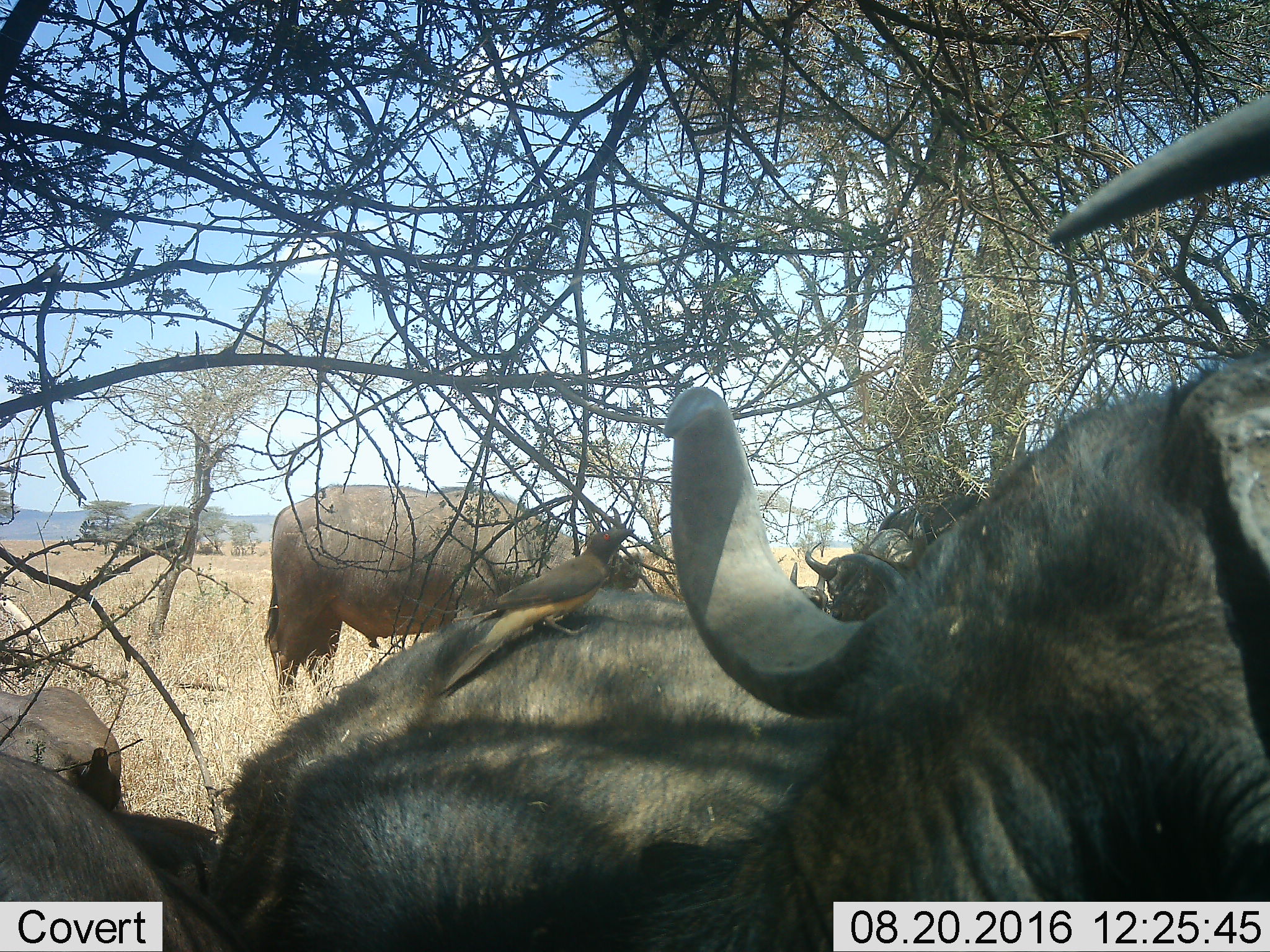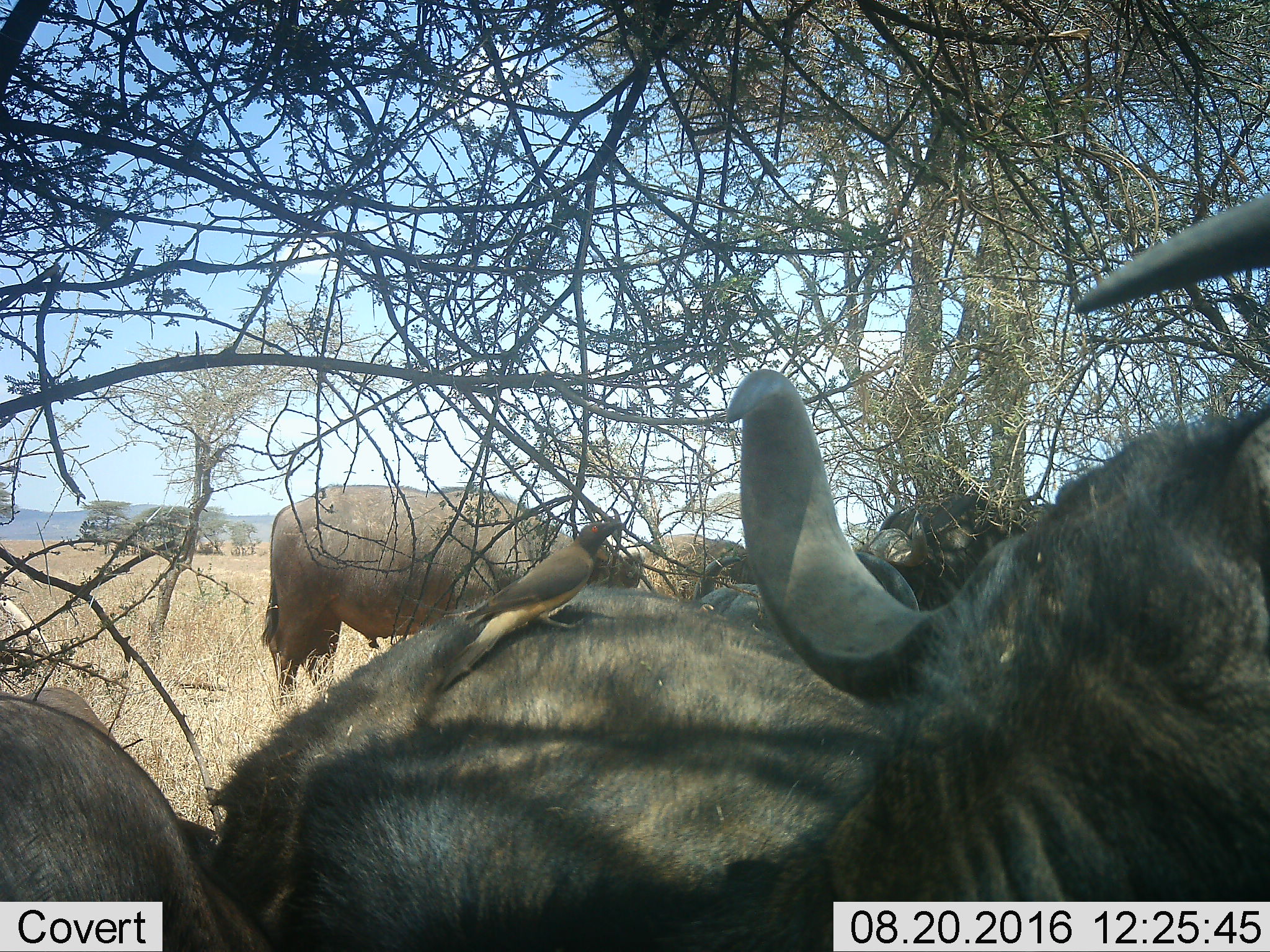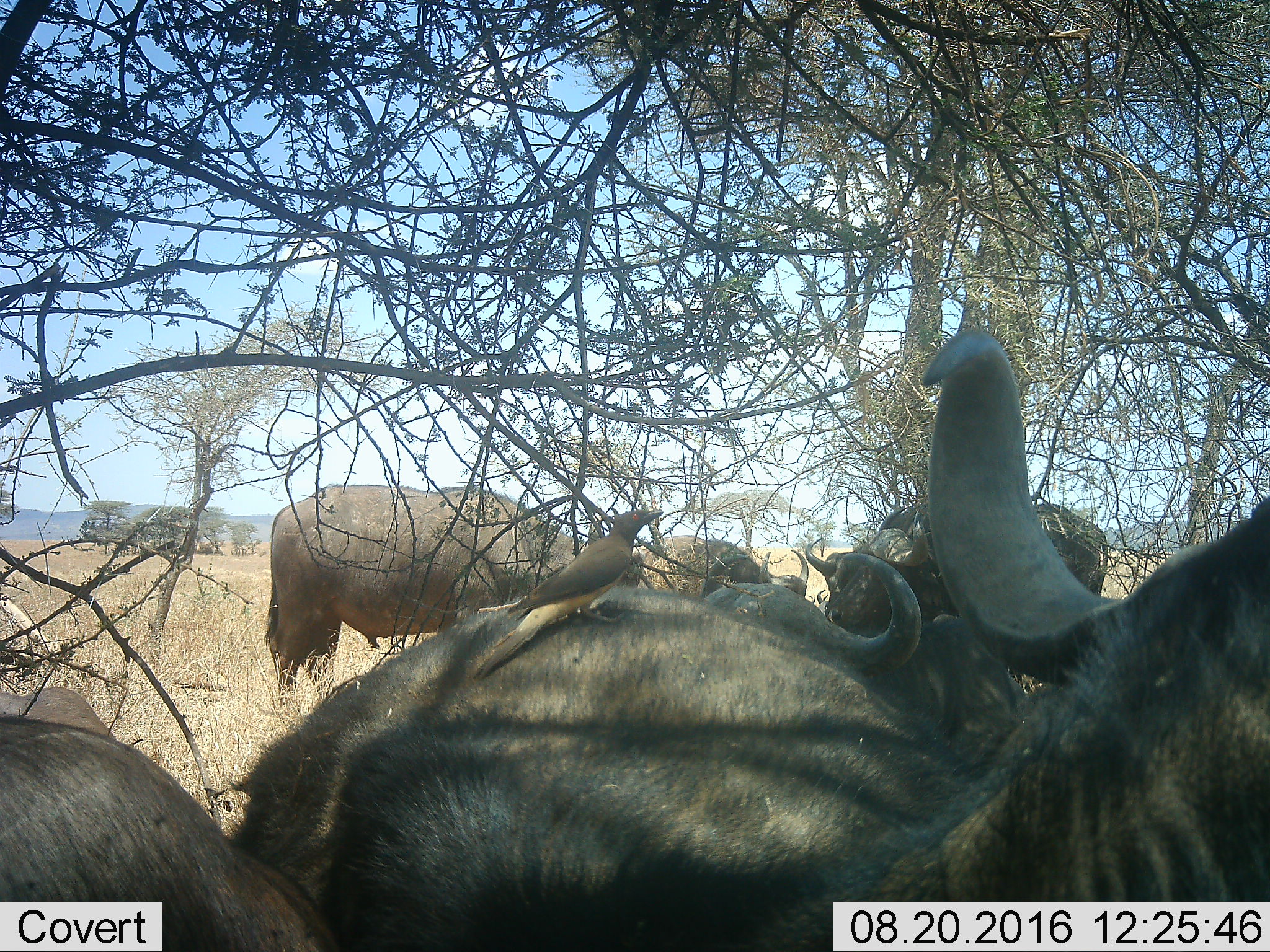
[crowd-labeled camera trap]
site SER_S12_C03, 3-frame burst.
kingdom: Animalia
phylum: Chordata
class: Mammalia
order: Artiodactyla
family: Bovidae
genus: Syncerus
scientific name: Syncerus caffer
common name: african buffalo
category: buffalo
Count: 7.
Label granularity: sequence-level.